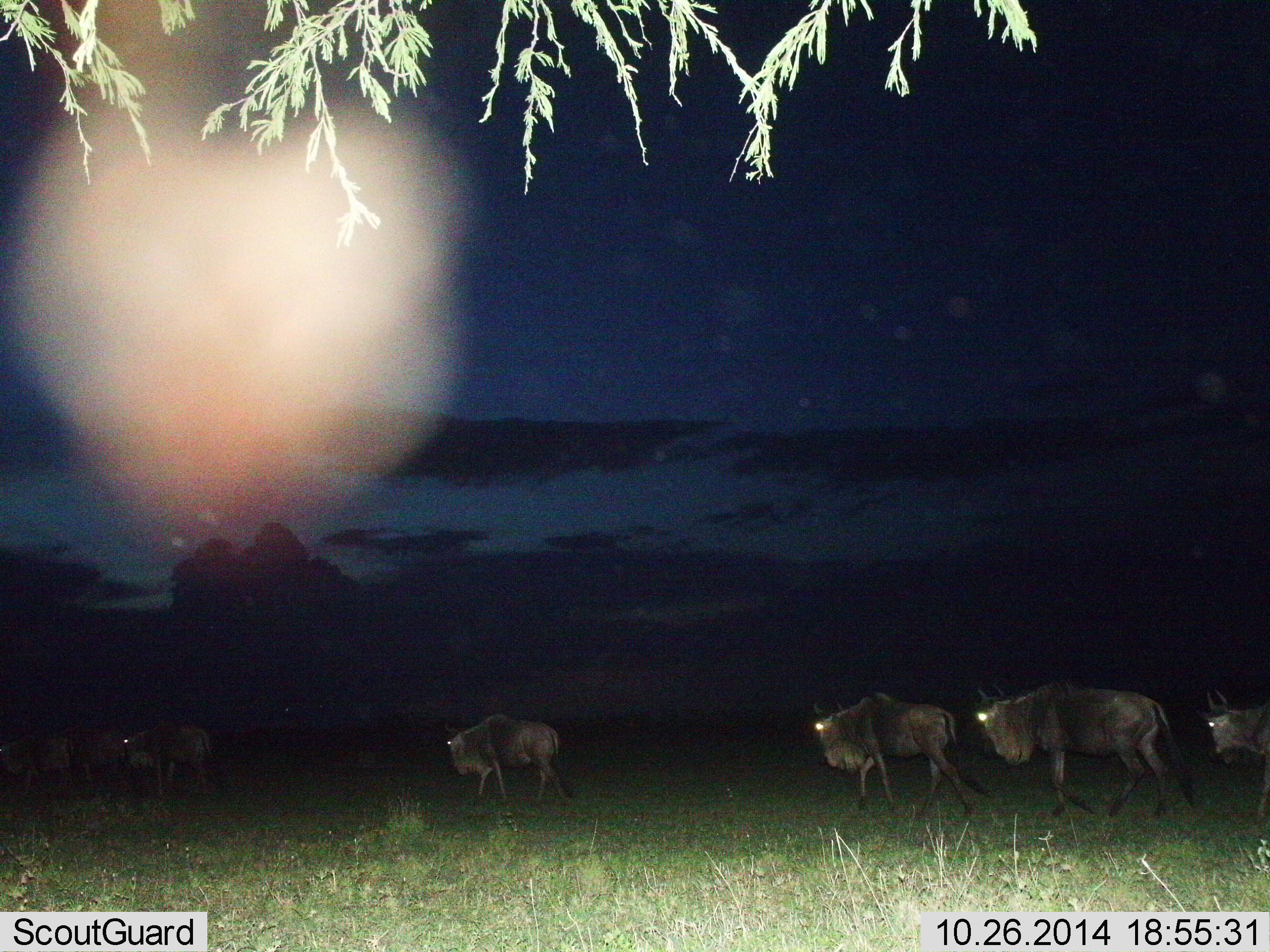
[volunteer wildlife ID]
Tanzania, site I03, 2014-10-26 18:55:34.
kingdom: Animalia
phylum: Chordata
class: Mammalia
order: Artiodactyla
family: Bovidae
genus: Connochaetes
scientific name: Connochaetes taurinus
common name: blue wildebeest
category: wildebeest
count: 6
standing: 10%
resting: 0%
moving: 90%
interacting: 0%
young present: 0%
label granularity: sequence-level